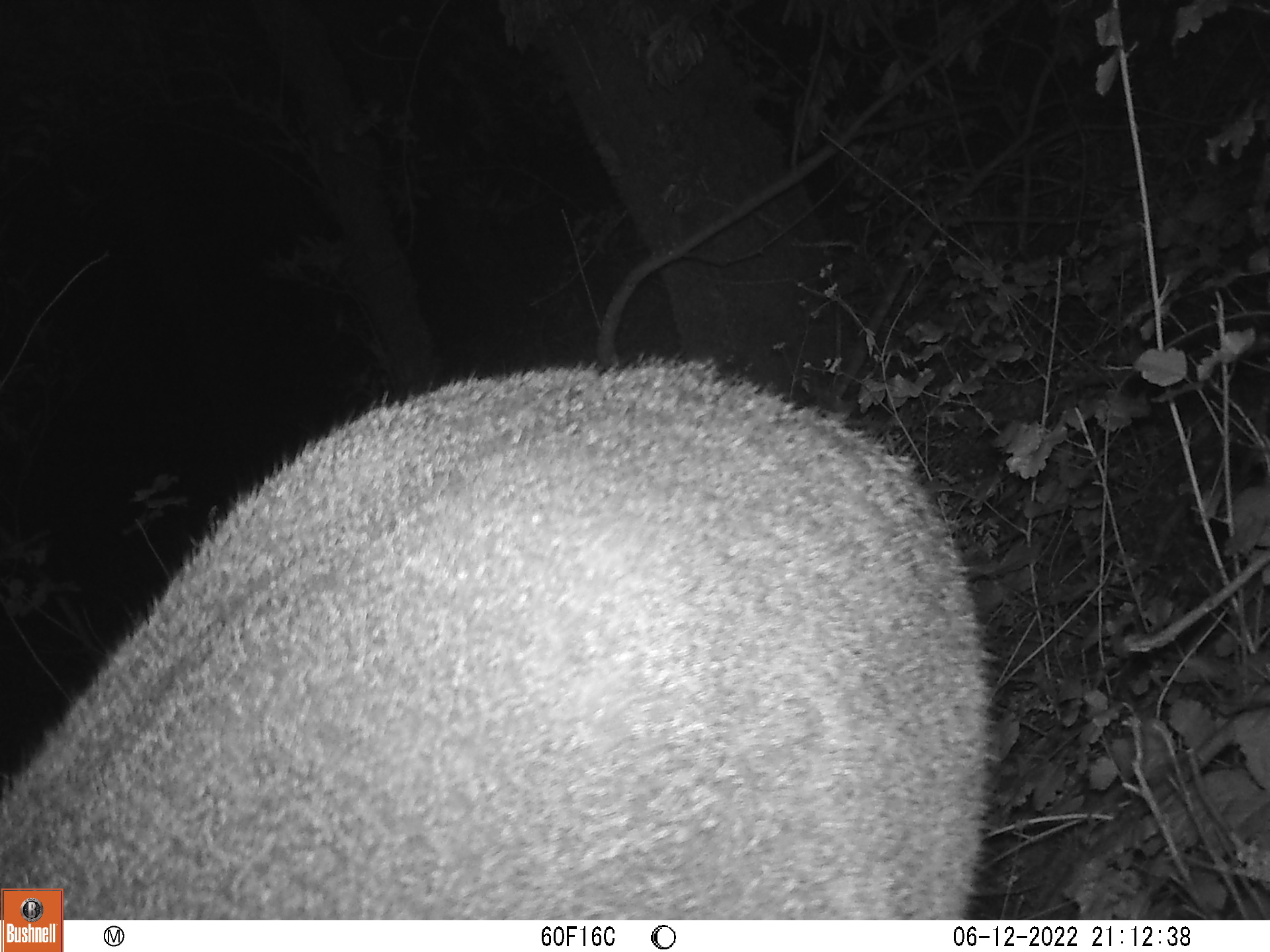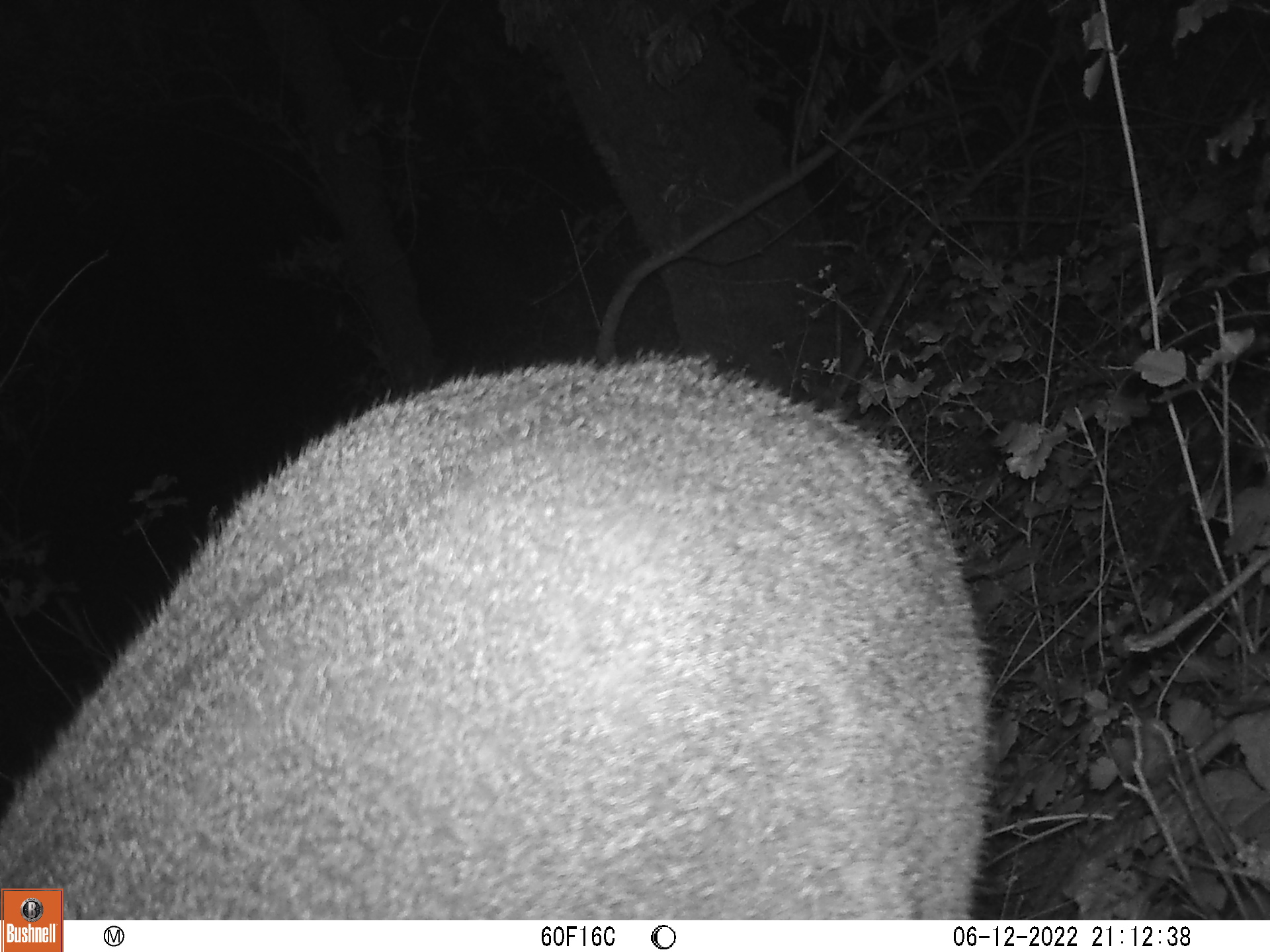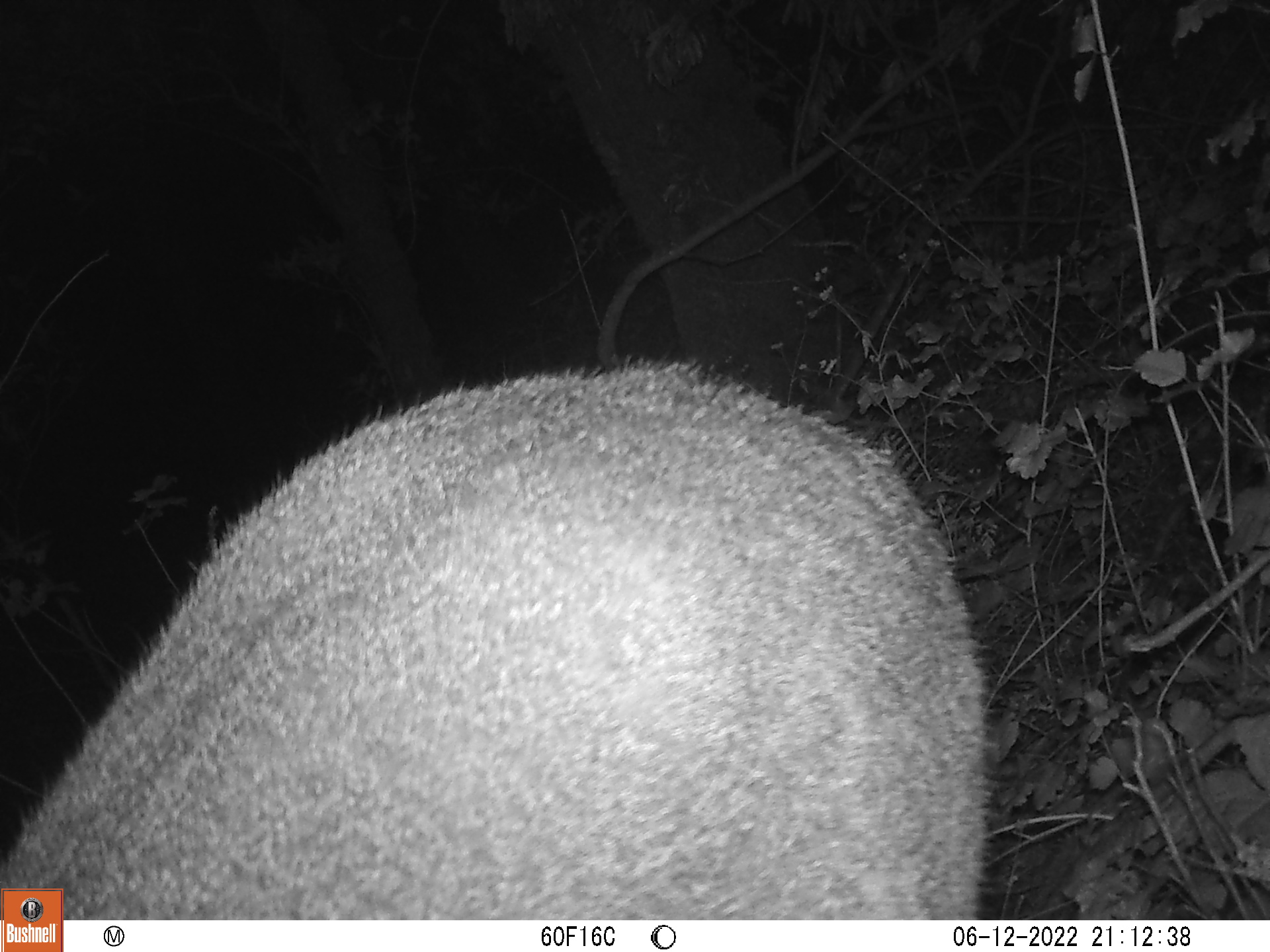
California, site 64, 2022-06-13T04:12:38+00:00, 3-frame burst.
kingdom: Animalia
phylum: Chordata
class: Mammalia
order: Artiodactyla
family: Cervidae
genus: Odocoileus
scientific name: Odocoileus hemionus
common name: mule deer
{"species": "mule deer (Odocoileus hemionus)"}